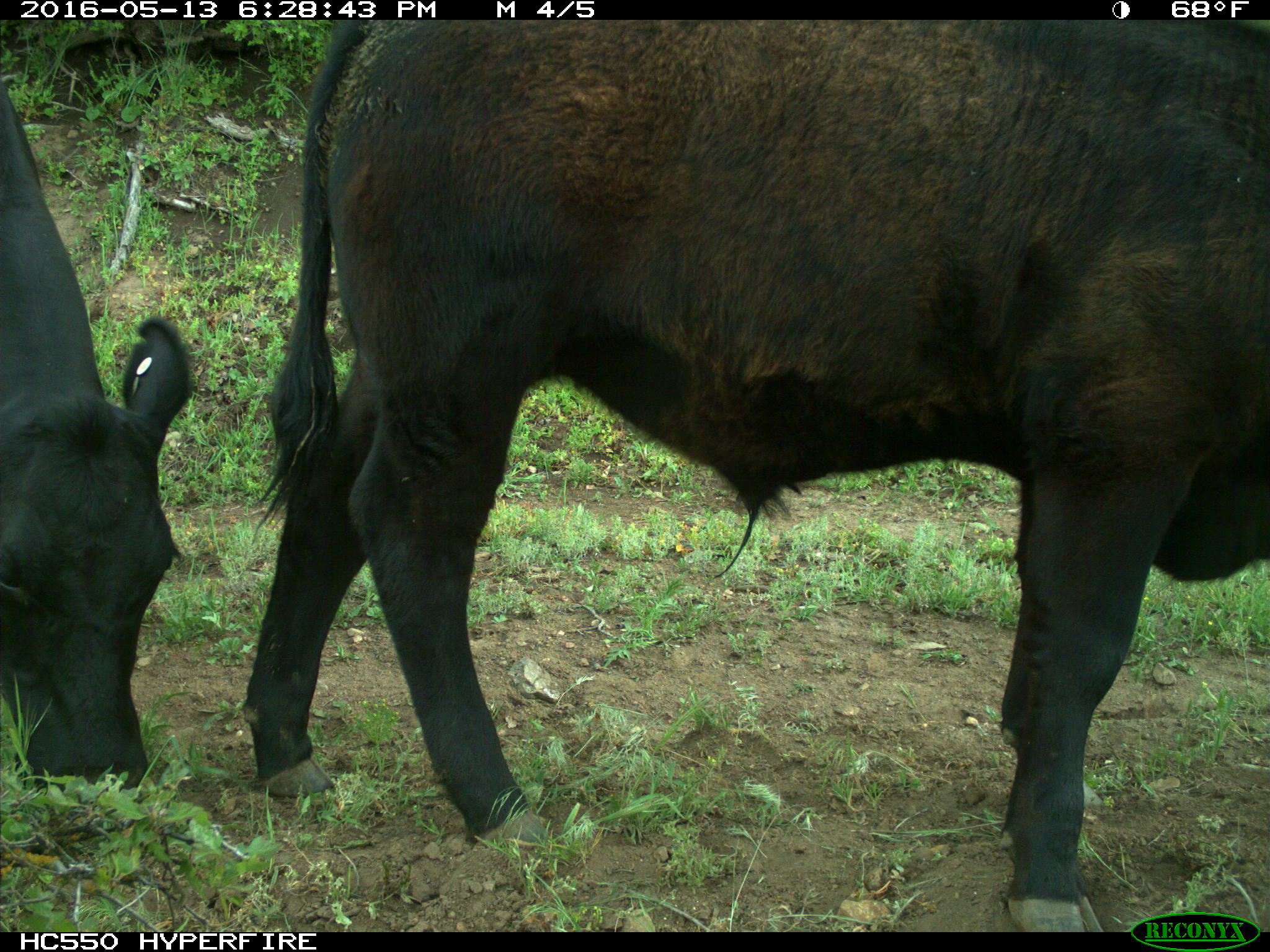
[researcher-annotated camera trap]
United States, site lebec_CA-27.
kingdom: Animalia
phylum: Chordata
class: Mammalia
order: Artiodactyla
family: Bovidae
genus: Bos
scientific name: Bos taurus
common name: domestic cow